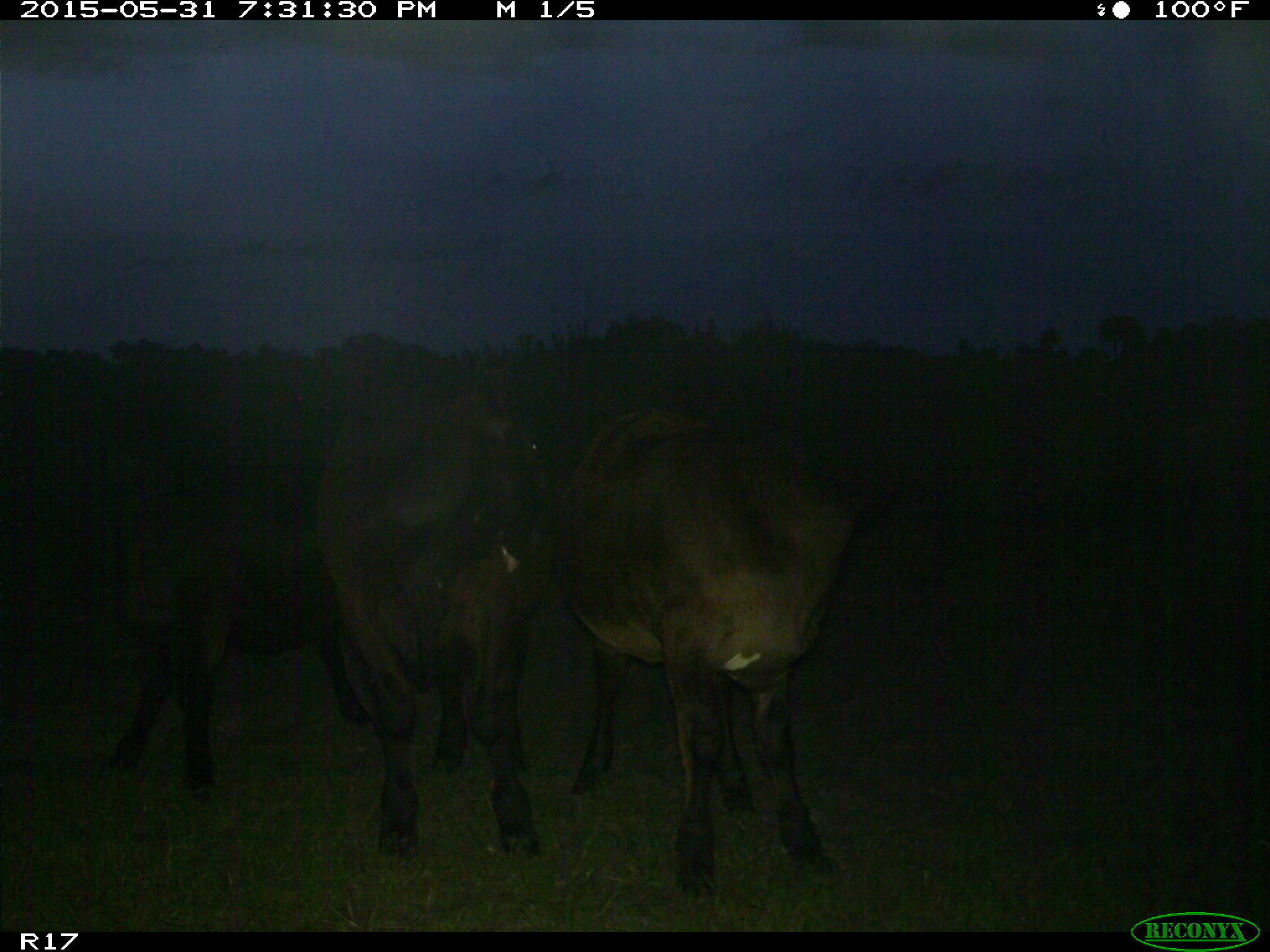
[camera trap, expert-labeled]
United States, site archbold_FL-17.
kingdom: Animalia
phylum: Chordata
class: Mammalia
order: Artiodactyla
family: Bovidae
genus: Bos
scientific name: Bos taurus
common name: domestic cow